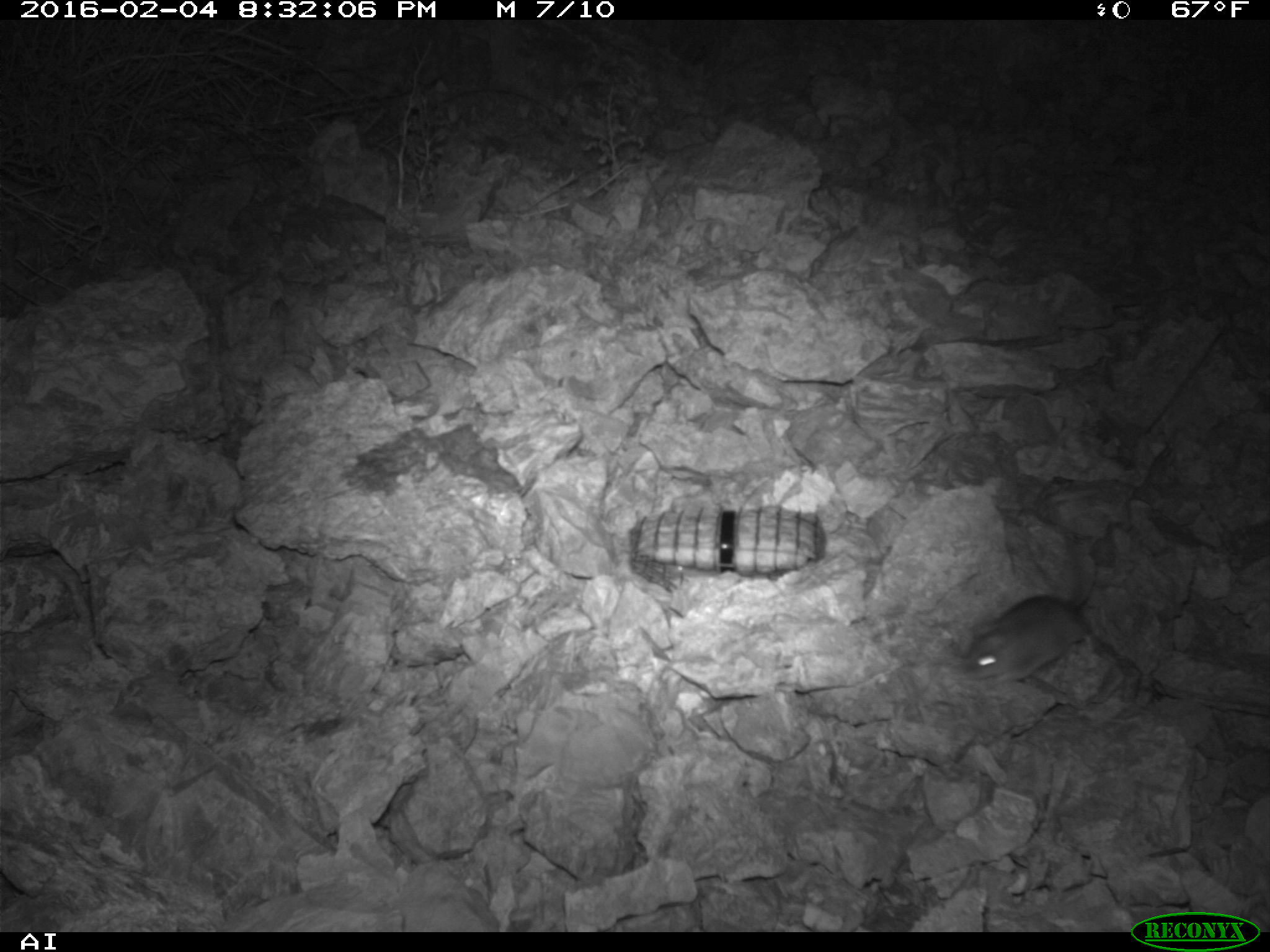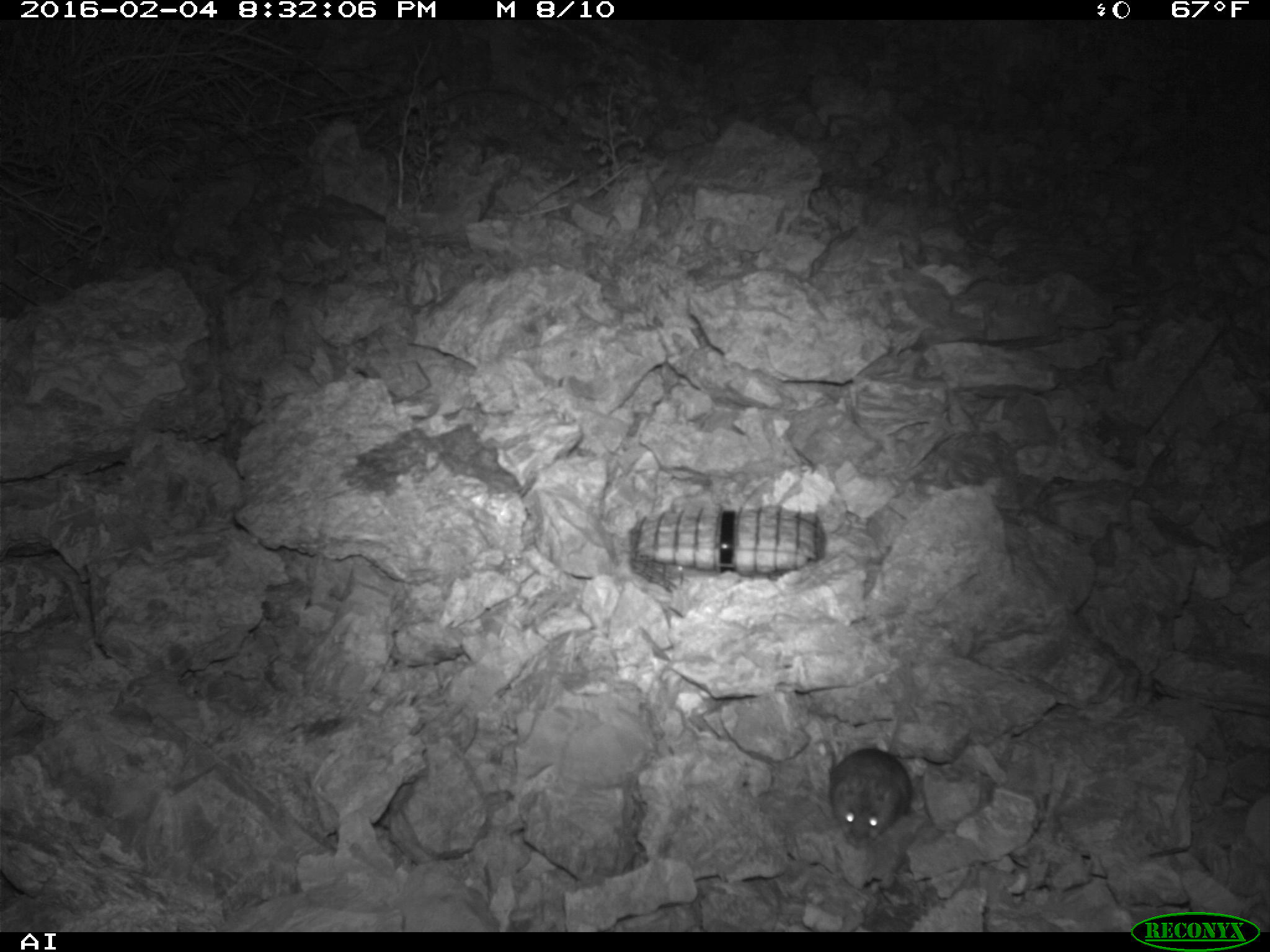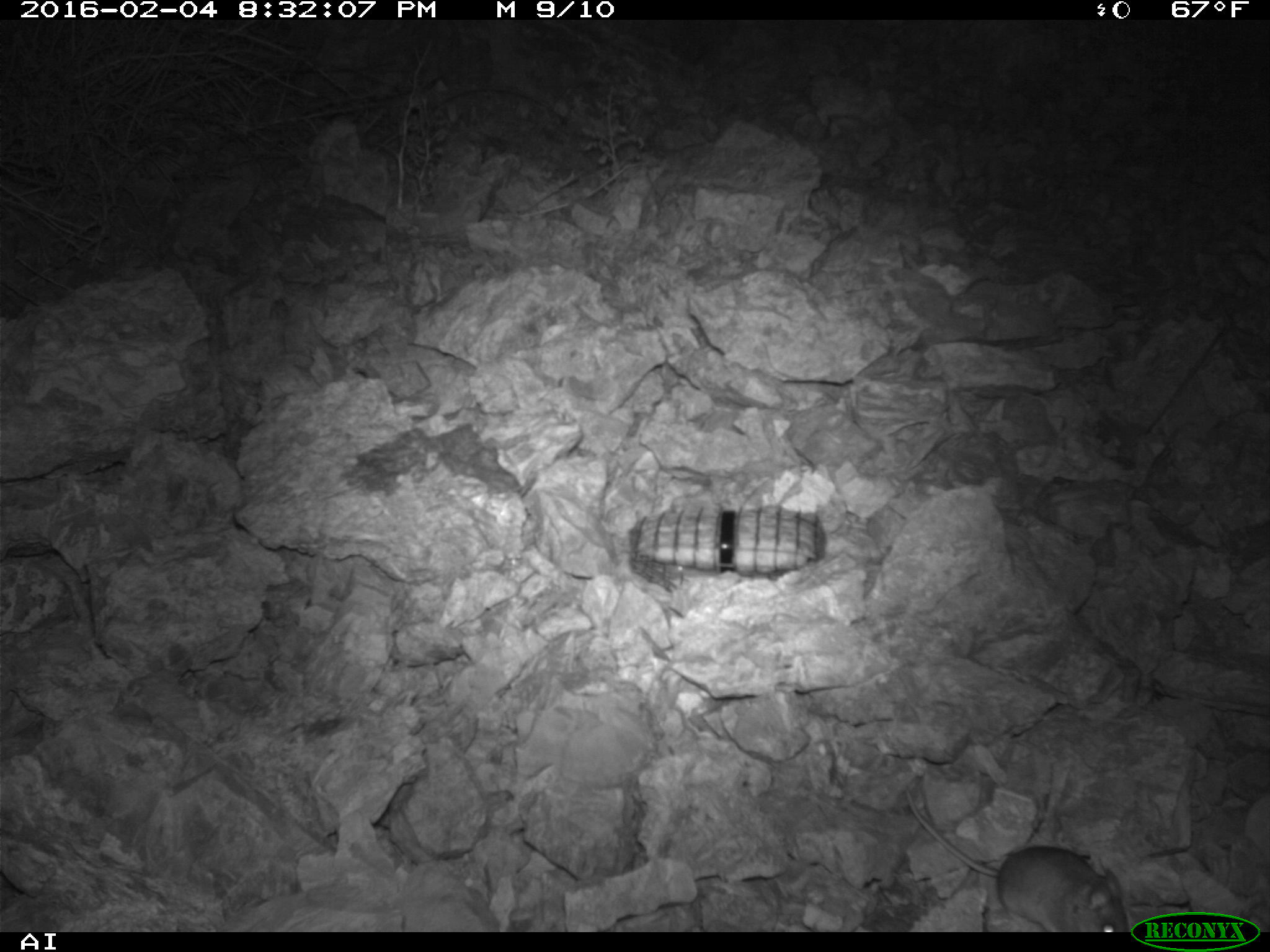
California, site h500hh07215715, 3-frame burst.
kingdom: Animalia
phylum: Chordata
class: Mammalia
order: Rodentia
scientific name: Rodentia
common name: rodent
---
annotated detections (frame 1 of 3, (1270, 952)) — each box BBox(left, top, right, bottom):
rodent: BBox(964, 572, 1103, 677)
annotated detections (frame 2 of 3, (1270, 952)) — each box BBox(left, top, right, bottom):
rodent: BBox(828, 661, 911, 848)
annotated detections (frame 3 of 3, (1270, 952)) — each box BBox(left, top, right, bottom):
rodent: BBox(904, 788, 1128, 932)